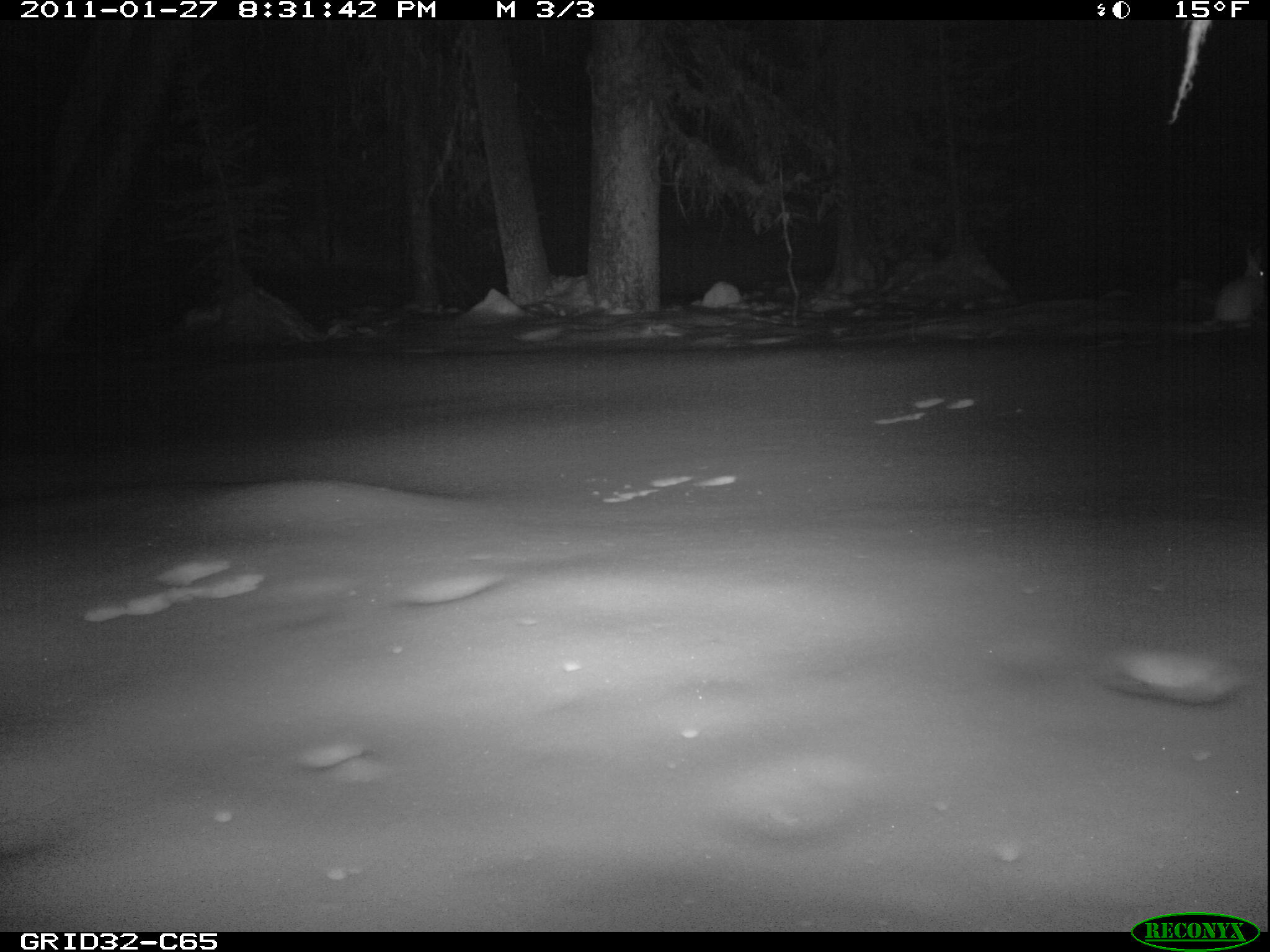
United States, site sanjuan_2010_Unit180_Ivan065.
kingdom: Animalia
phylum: Chordata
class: Mammalia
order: Lagomorpha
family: Leporidae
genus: Lepus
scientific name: Lepus americanus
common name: snowshoe hare